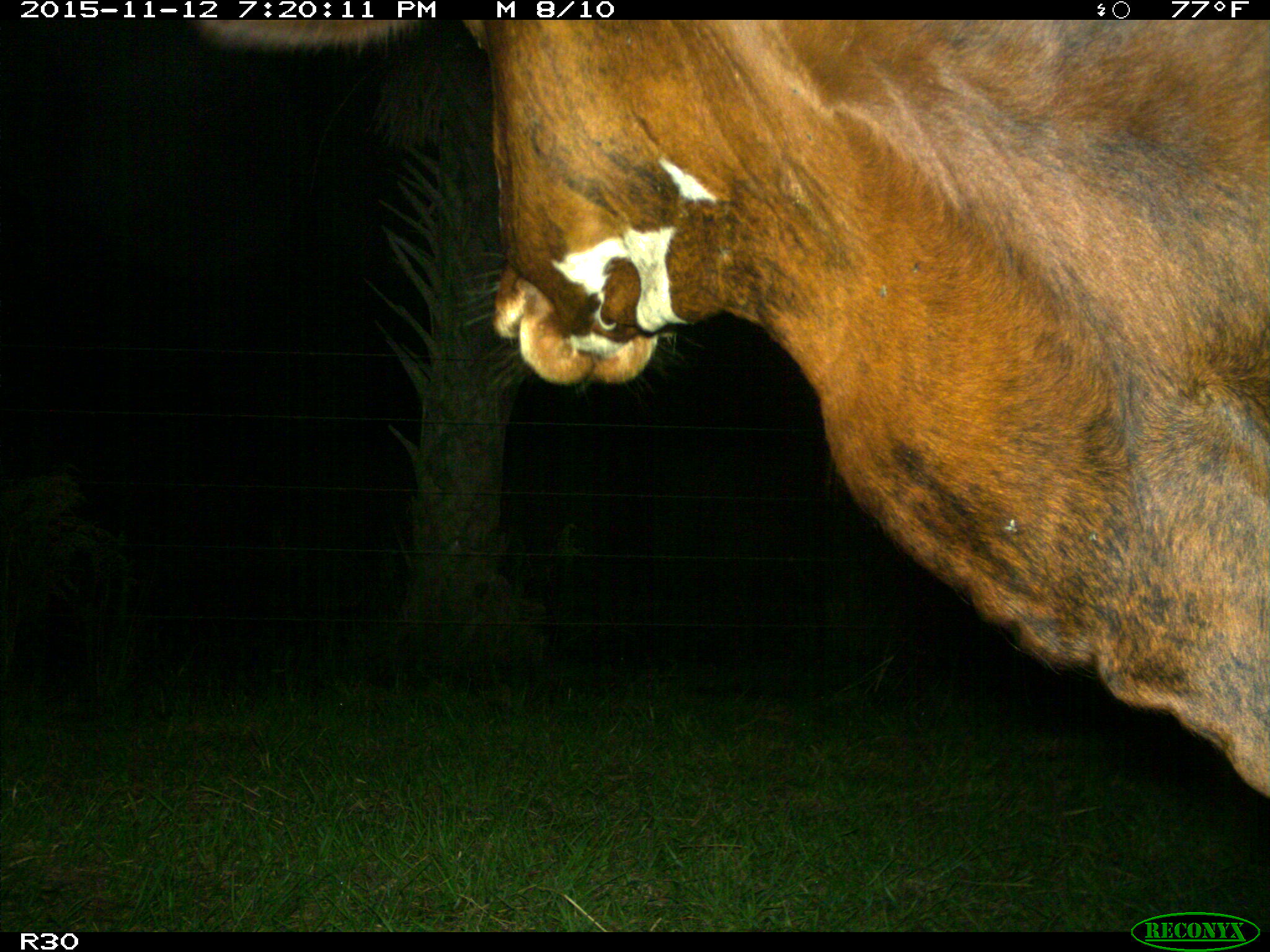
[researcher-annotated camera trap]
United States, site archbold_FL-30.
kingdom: Animalia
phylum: Chordata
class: Mammalia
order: Artiodactyla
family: Bovidae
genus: Bos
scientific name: Bos taurus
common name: domestic cow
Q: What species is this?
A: Bos taurus (domestic cow).